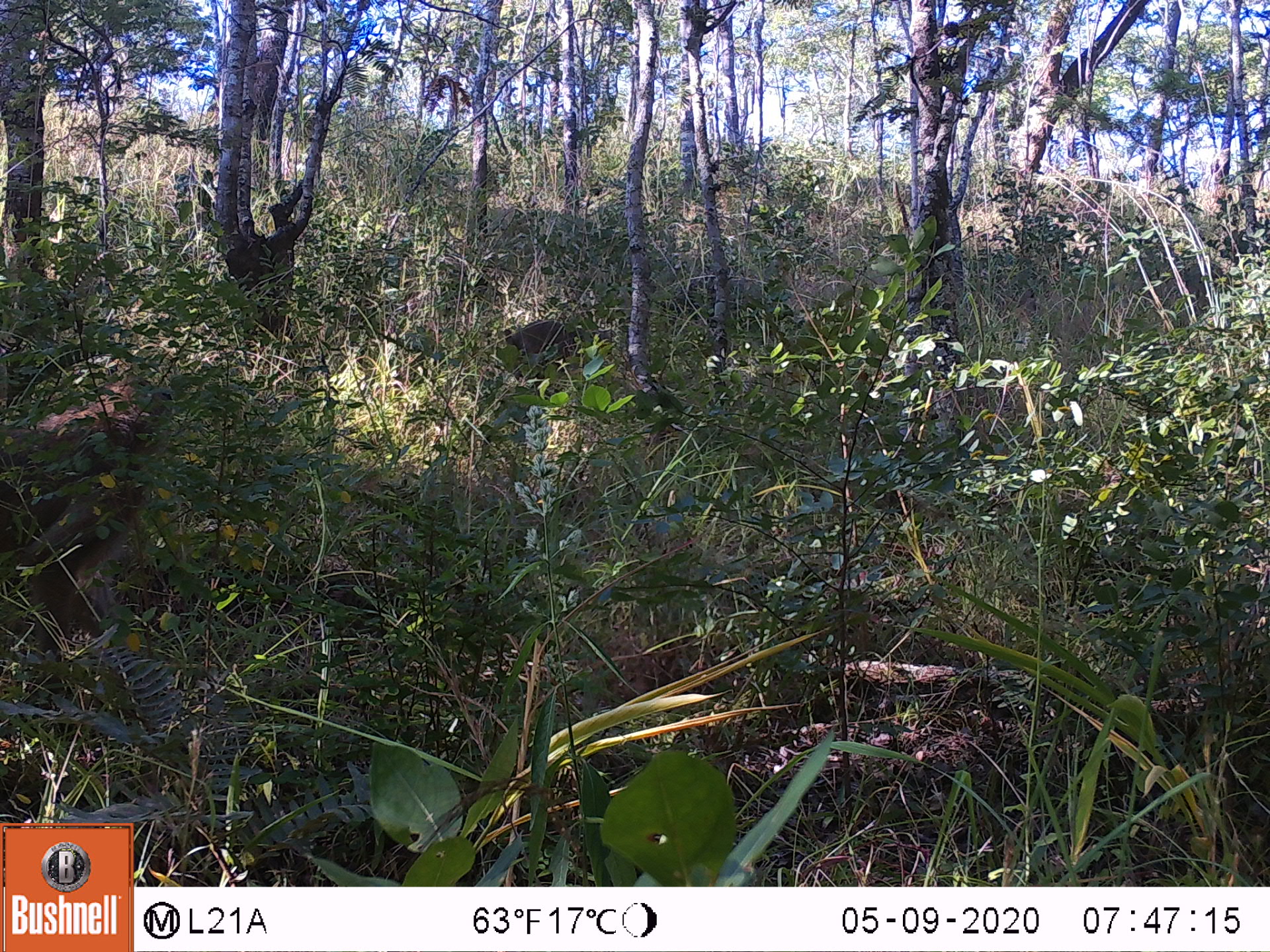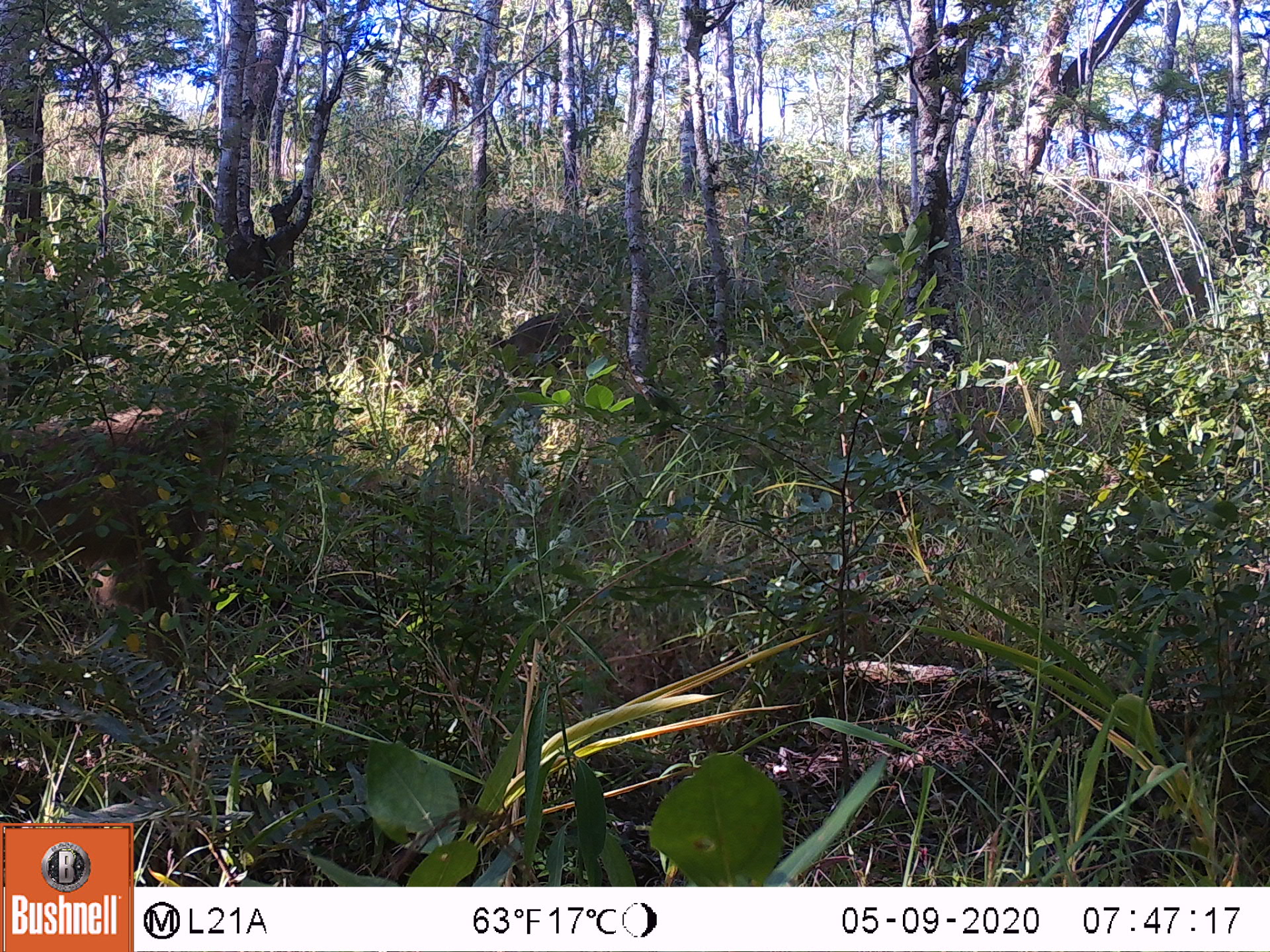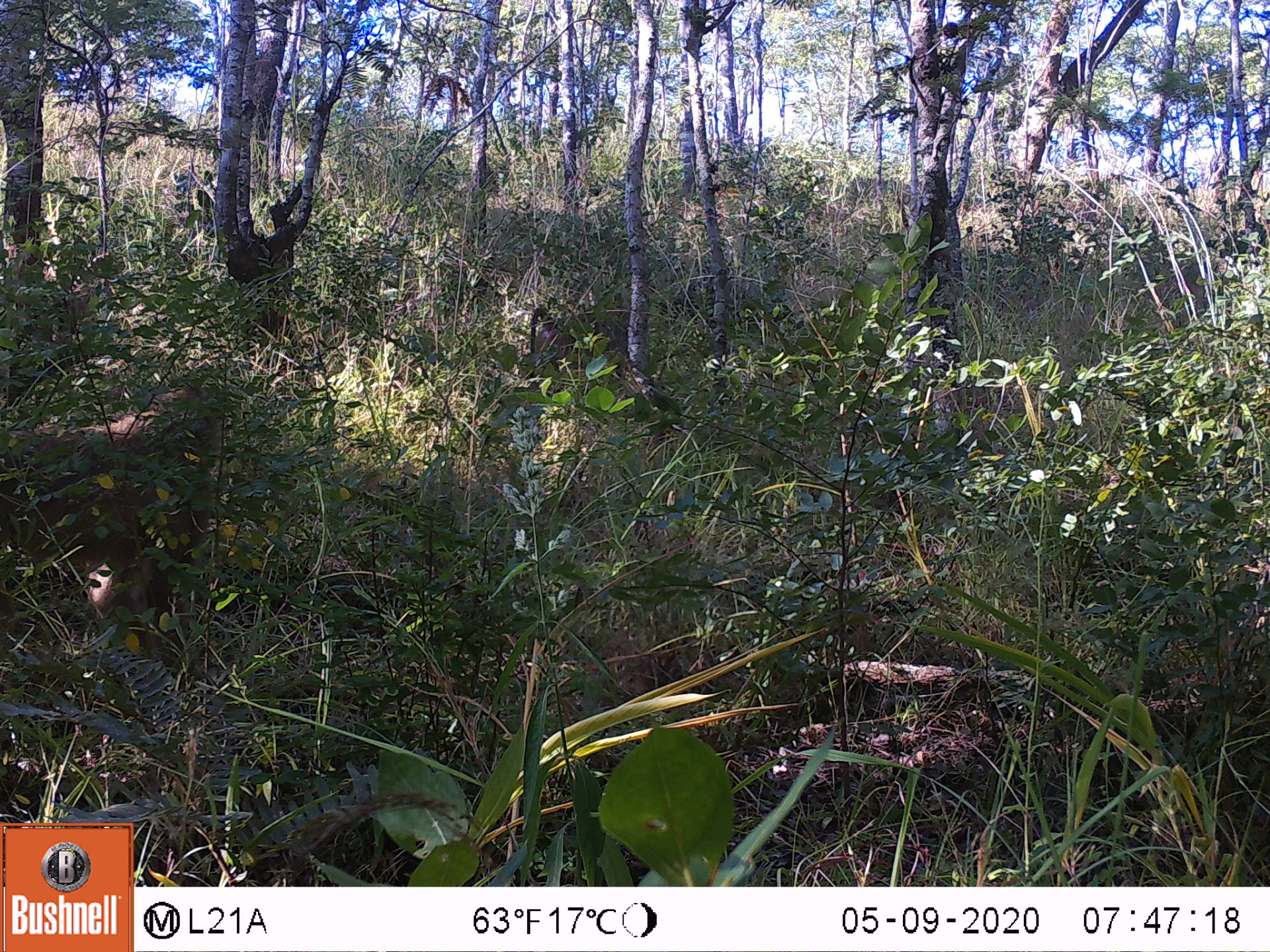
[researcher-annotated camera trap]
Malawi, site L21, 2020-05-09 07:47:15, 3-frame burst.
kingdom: Animalia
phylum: Chordata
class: Mammalia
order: Primates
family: Cercopithecidae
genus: Papio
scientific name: Papio cynocephalus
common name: yellow baboon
Yellow baboon (Papio cynocephalus), count 2.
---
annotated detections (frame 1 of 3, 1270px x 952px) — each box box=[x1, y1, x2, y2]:
yellow baboon: box=[2, 368, 182, 698]; box=[501, 319, 592, 409]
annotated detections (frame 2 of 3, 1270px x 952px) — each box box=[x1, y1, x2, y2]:
yellow baboon: box=[2, 385, 244, 690]; box=[480, 298, 610, 388]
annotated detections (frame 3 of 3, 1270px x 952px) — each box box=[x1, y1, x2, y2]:
yellow baboon: box=[2, 374, 234, 687]; box=[521, 303, 634, 396]